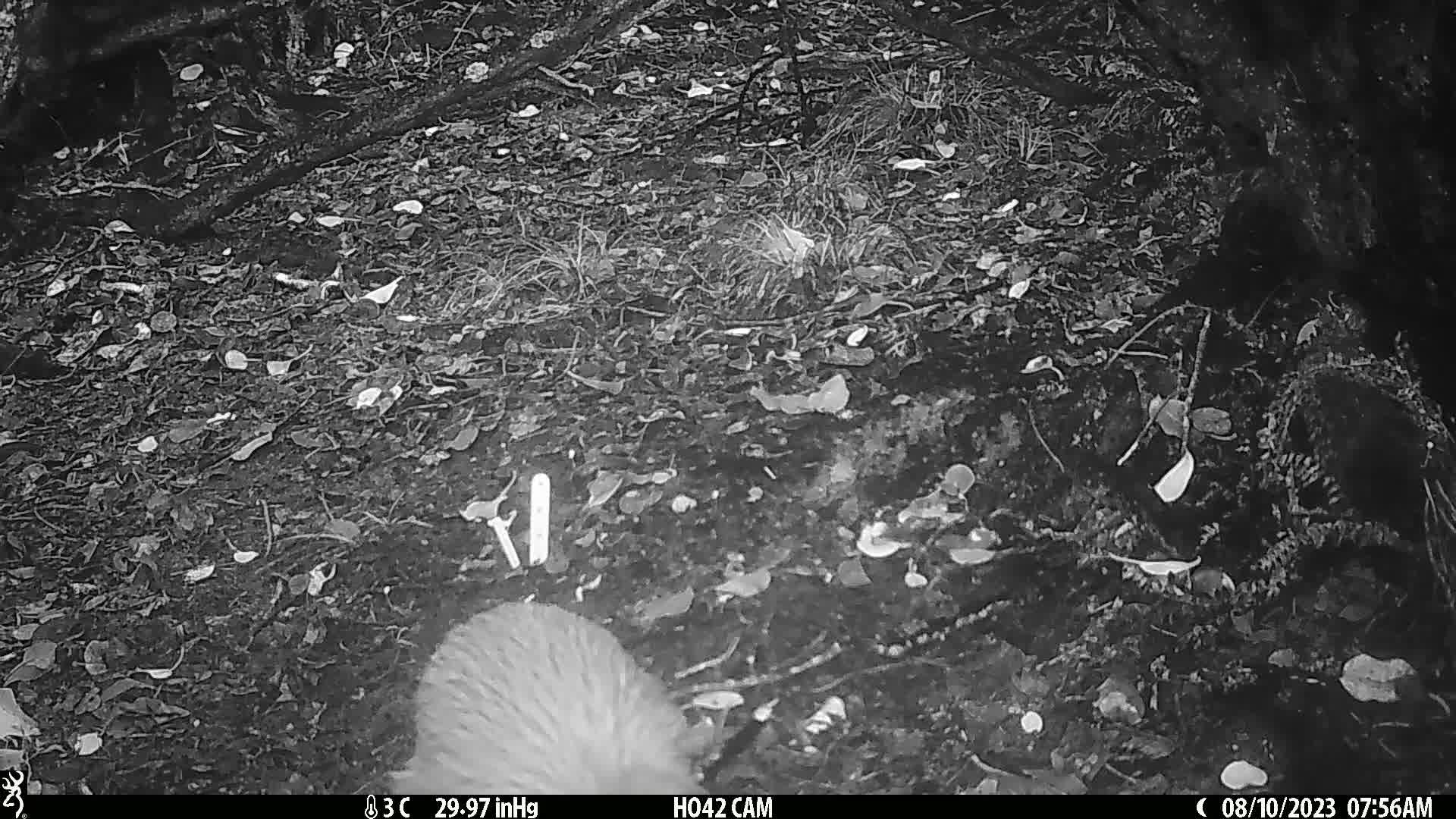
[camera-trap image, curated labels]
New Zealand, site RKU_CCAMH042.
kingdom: Animalia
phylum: Chordata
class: Aves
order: Apterygiformes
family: Apterygidae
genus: Apteryx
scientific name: Apteryx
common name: kiwi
Kiwi (Apteryx).